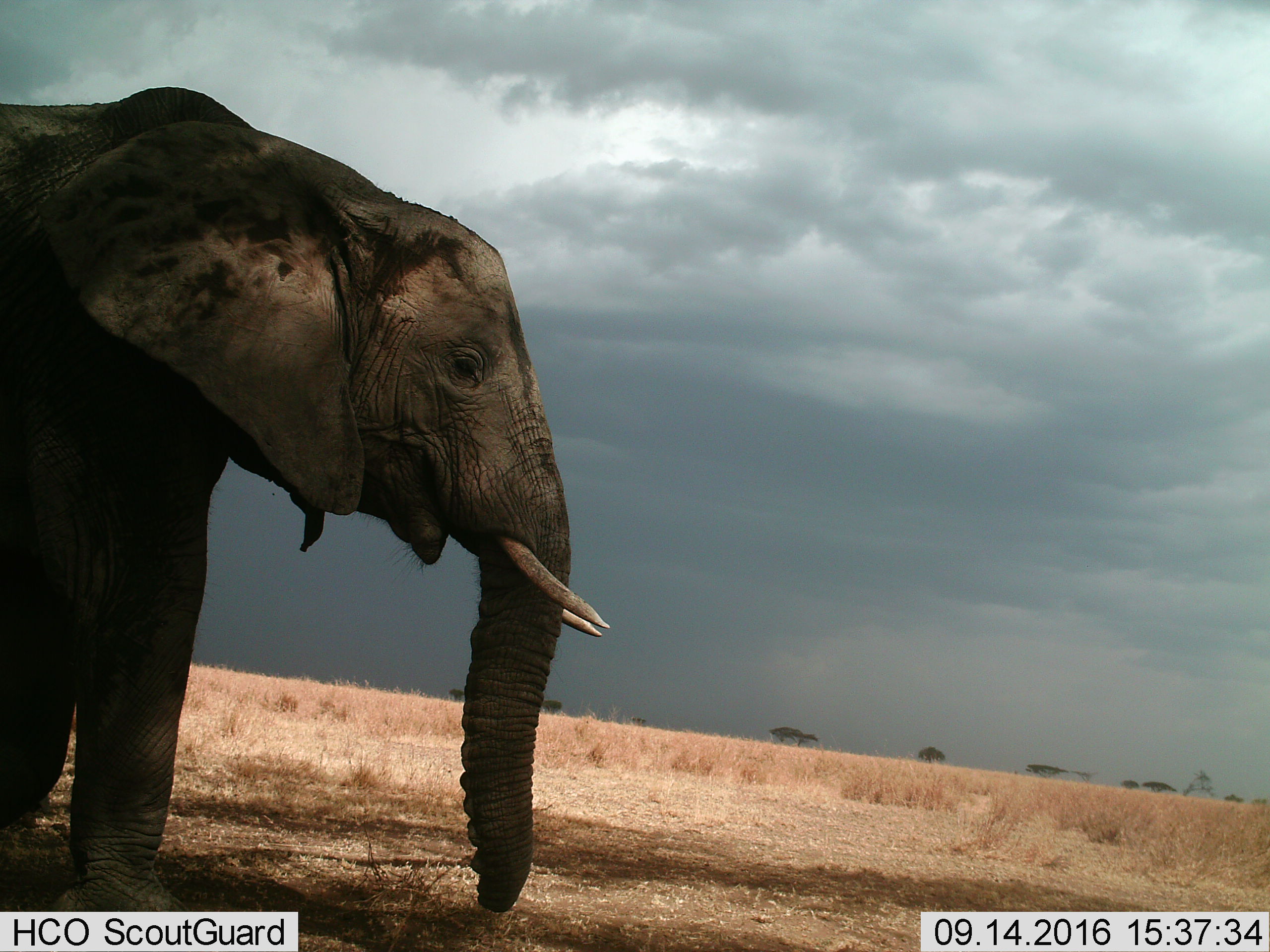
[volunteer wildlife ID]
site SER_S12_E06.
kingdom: Animalia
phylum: Chordata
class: Mammalia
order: Proboscidea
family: Elephantidae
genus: Loxodonta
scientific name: Loxodonta africana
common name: african bush elephant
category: elephant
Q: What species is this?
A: Elephant (african bush elephant) (Loxodonta africana).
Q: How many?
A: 1.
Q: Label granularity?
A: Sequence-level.